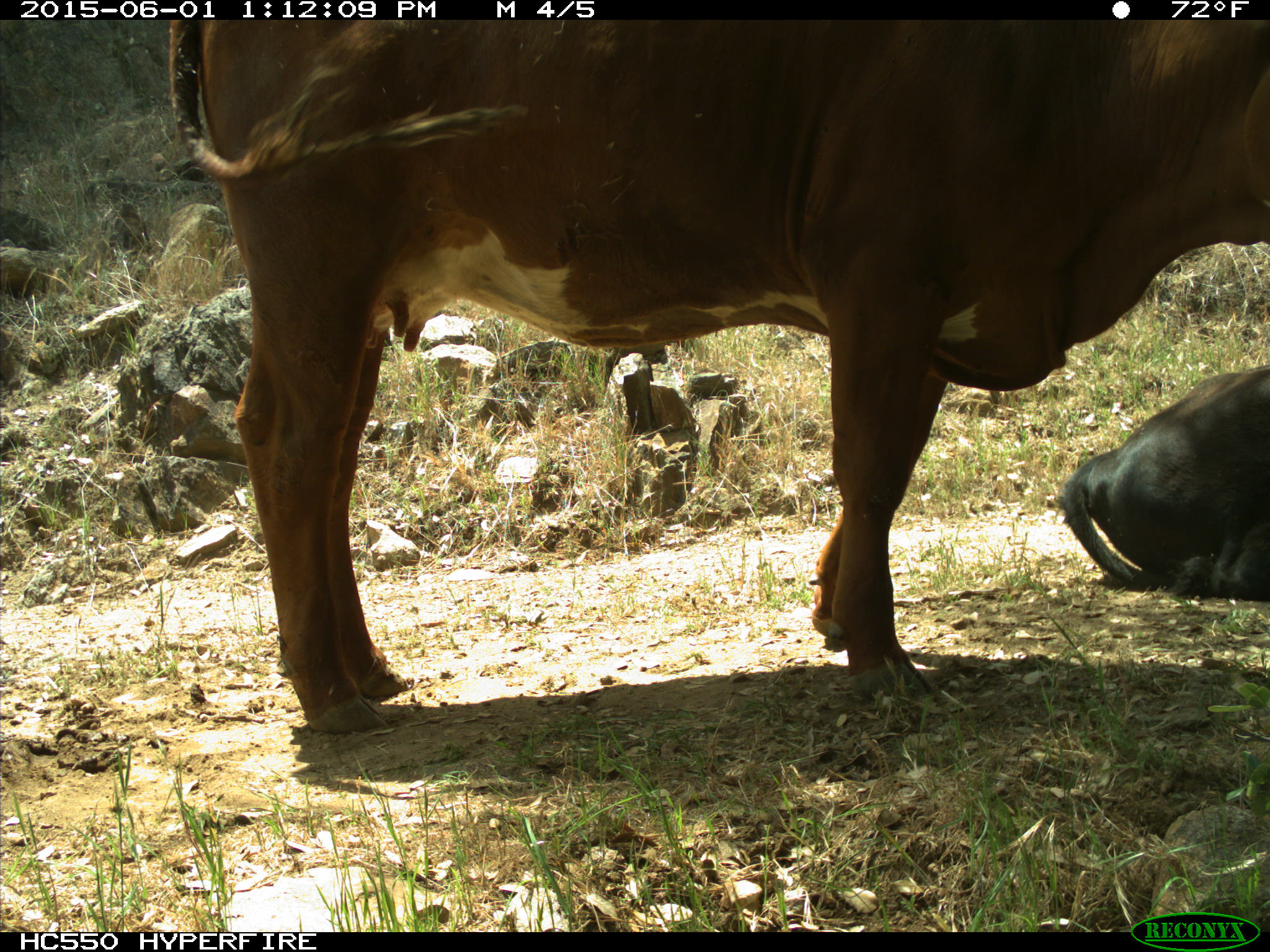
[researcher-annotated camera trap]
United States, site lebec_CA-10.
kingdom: Animalia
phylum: Chordata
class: Mammalia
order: Artiodactyla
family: Bovidae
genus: Bos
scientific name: Bos taurus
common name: domestic cow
Bos taurus (domestic cow).